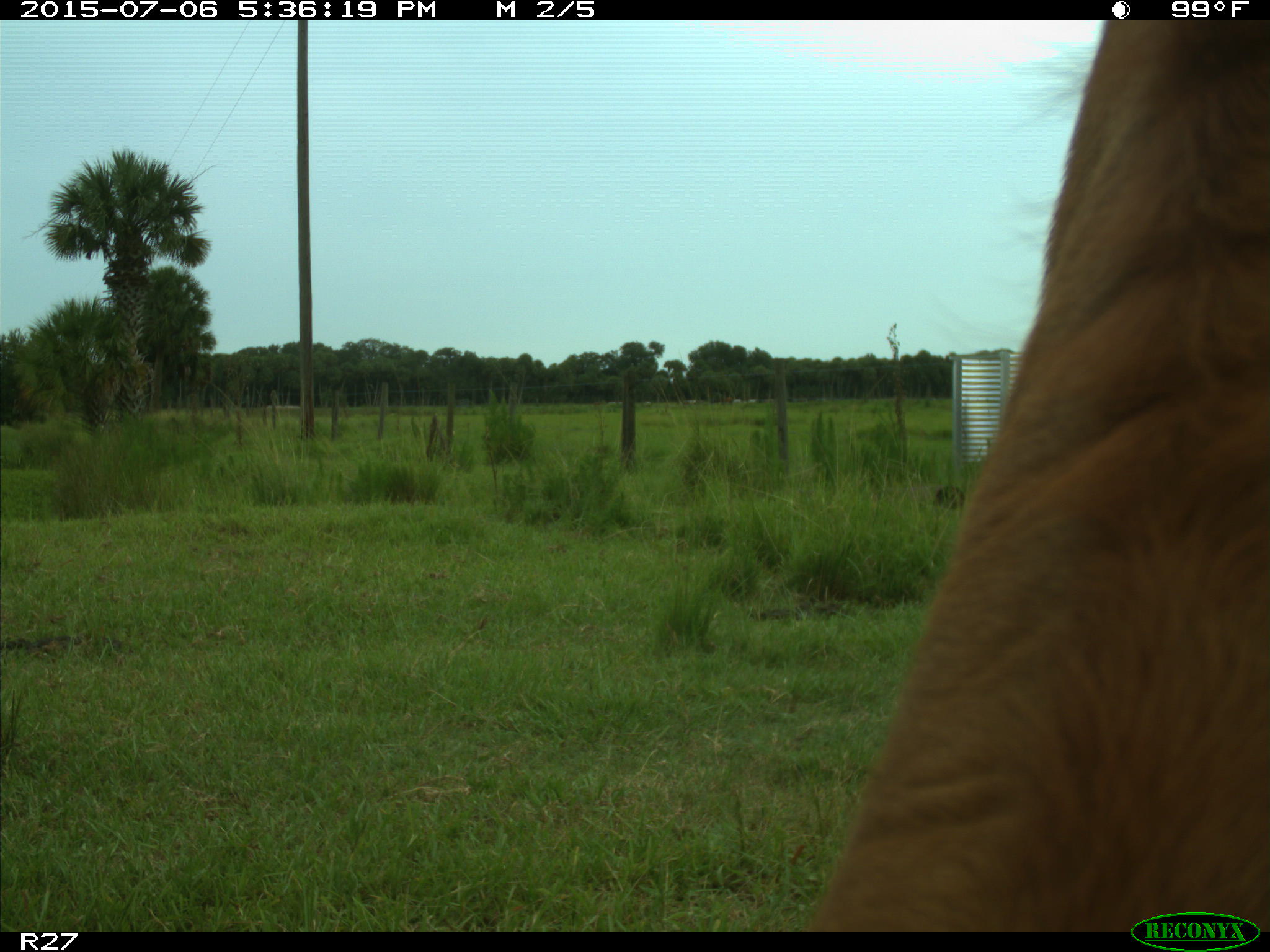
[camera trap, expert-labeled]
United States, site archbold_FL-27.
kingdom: Animalia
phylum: Chordata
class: Mammalia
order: Artiodactyla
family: Bovidae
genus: Bos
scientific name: Bos taurus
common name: domestic cow